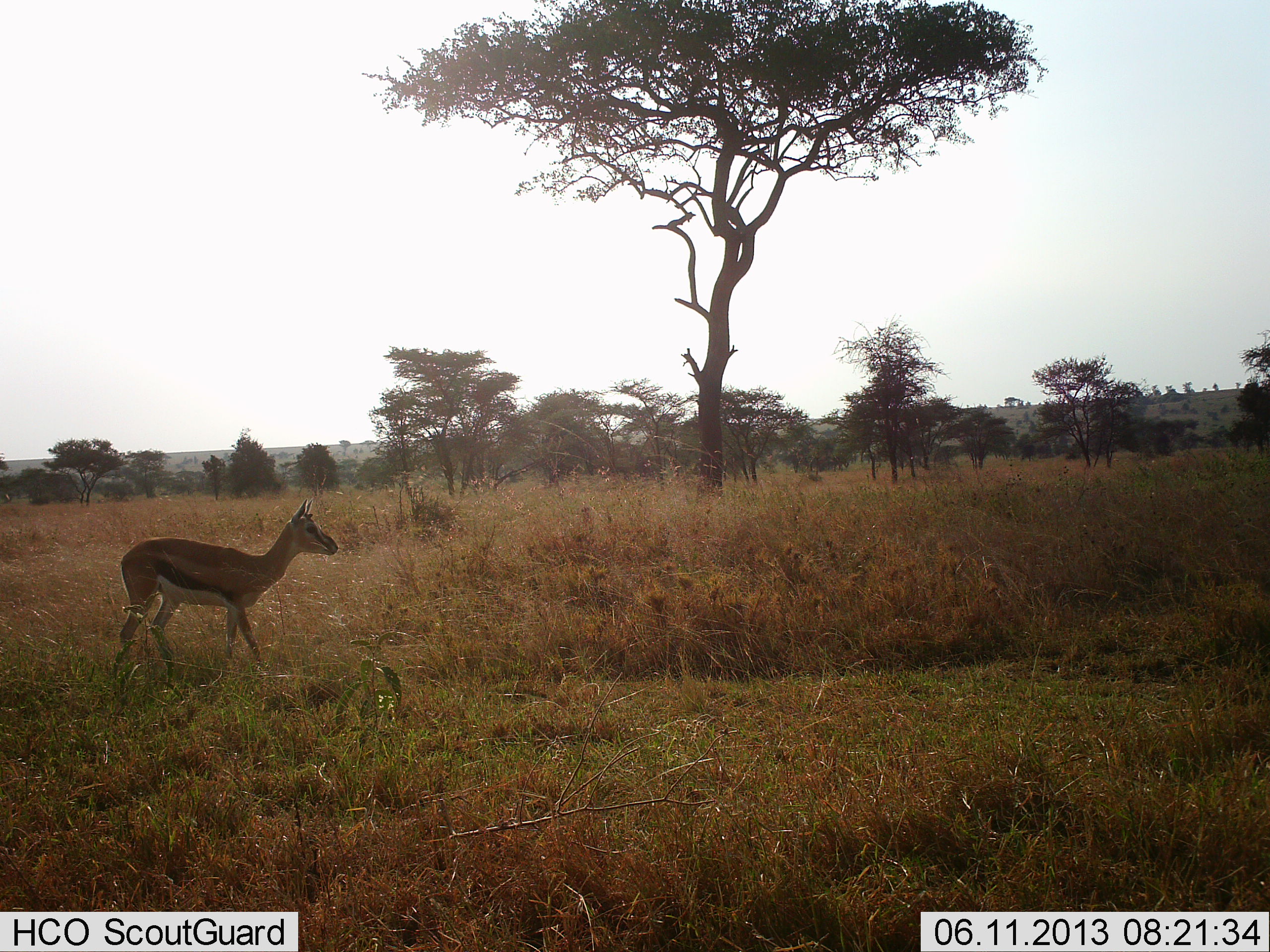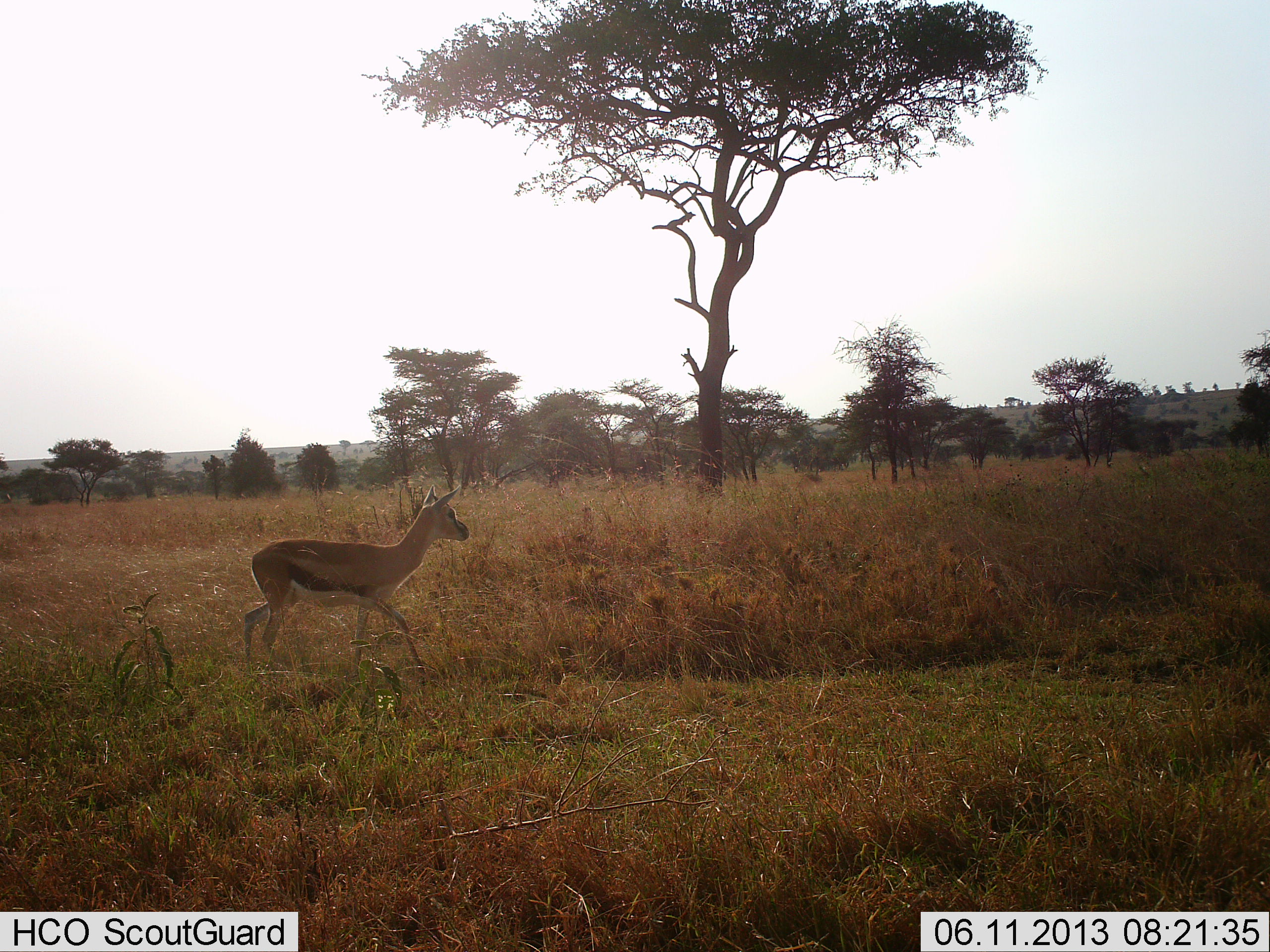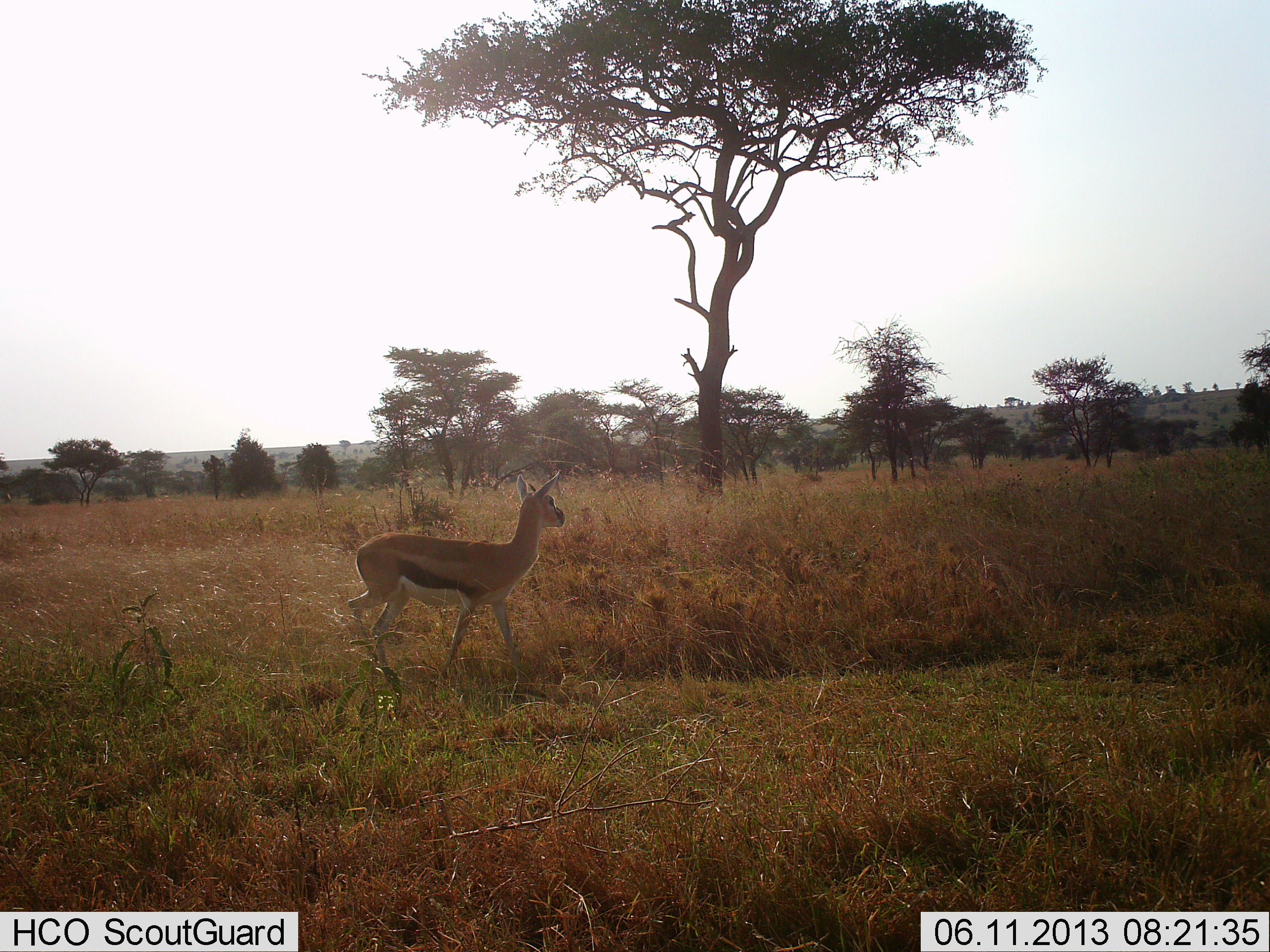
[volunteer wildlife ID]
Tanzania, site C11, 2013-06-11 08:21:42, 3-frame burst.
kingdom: Animalia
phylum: Chordata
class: Mammalia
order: Artiodactyla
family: Bovidae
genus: Eudorcas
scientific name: Eudorcas thomsonii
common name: thomson's gazelle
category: gazellethomsons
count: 1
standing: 12%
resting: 0%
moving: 88%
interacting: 0%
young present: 4%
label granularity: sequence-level